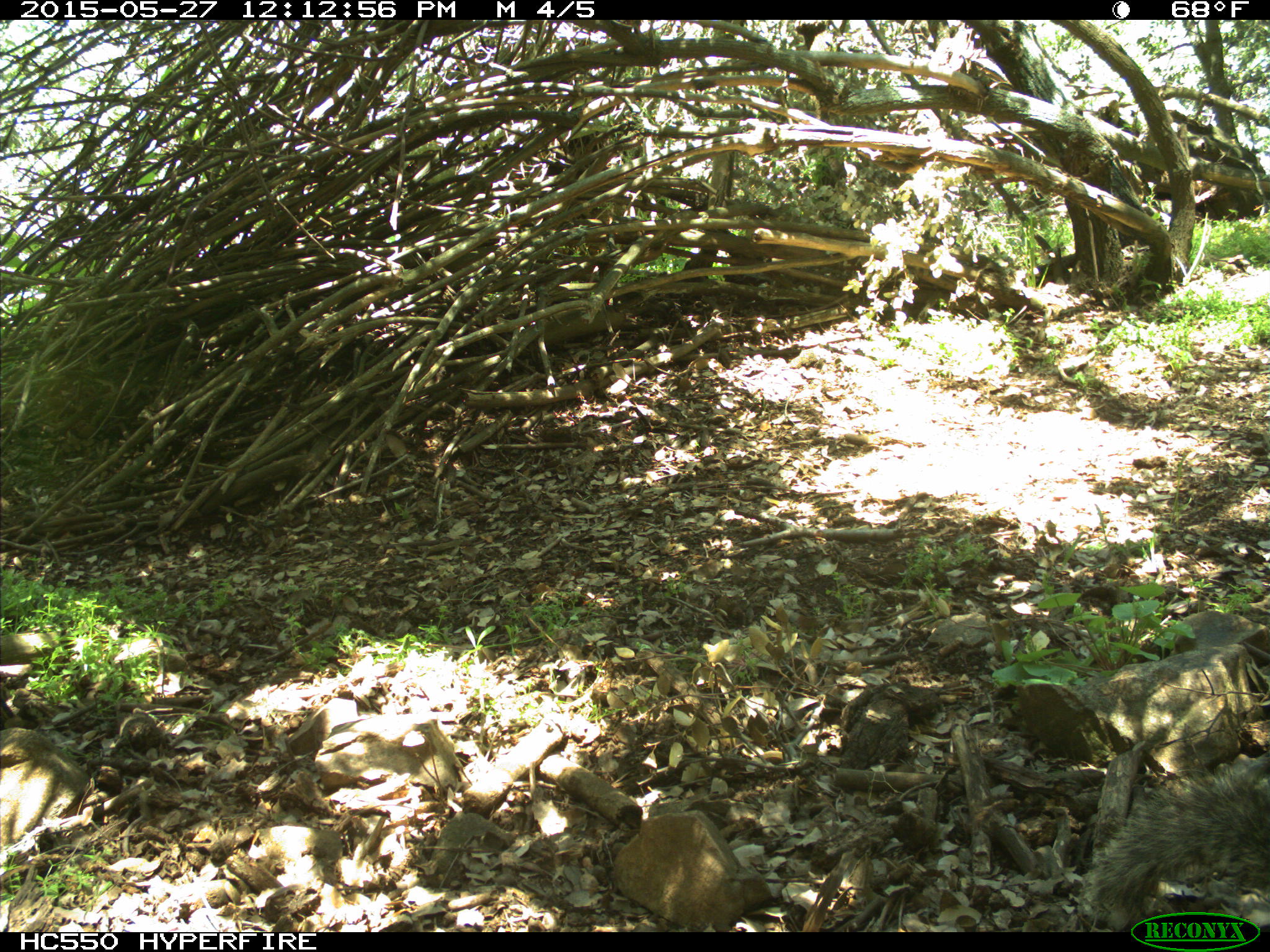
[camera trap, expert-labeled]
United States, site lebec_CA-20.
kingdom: Animalia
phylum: Chordata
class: Mammalia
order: Rodentia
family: Sciuridae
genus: Sciurus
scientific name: Sciurus carolinensis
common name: eastern gray squirrel